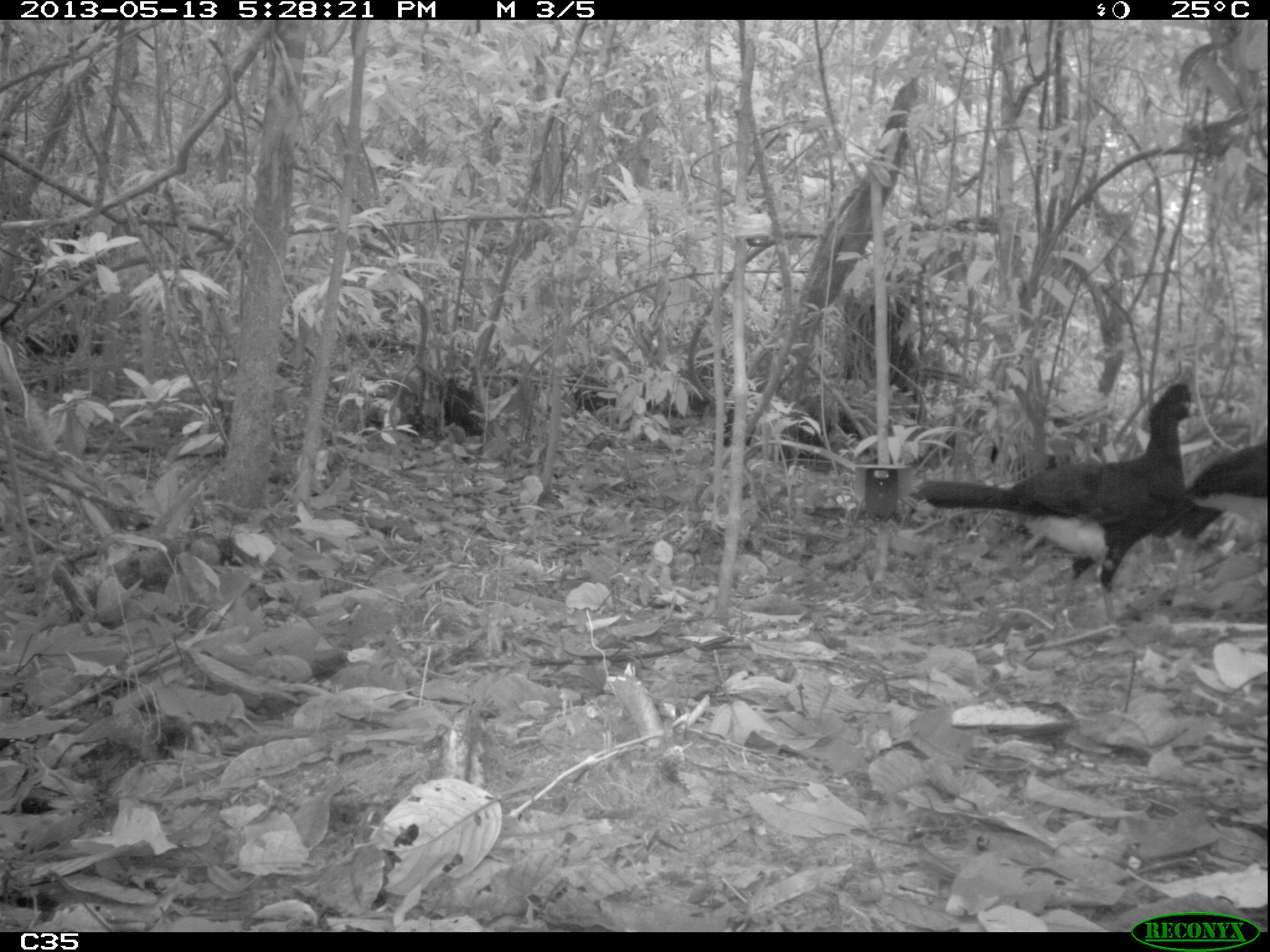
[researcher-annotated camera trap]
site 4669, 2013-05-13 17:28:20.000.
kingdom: Animalia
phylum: Chordata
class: Aves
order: Galliformes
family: Cracidae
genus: Crax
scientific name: Crax alector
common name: black curassow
Crax alector (black curassow), count 2, age adult.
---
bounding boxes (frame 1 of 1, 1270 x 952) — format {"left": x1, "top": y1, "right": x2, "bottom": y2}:
crax alector: {"left": 906, "top": 371, "right": 1197, "bottom": 649}; {"left": 1188, "top": 441, "right": 1265, "bottom": 502}